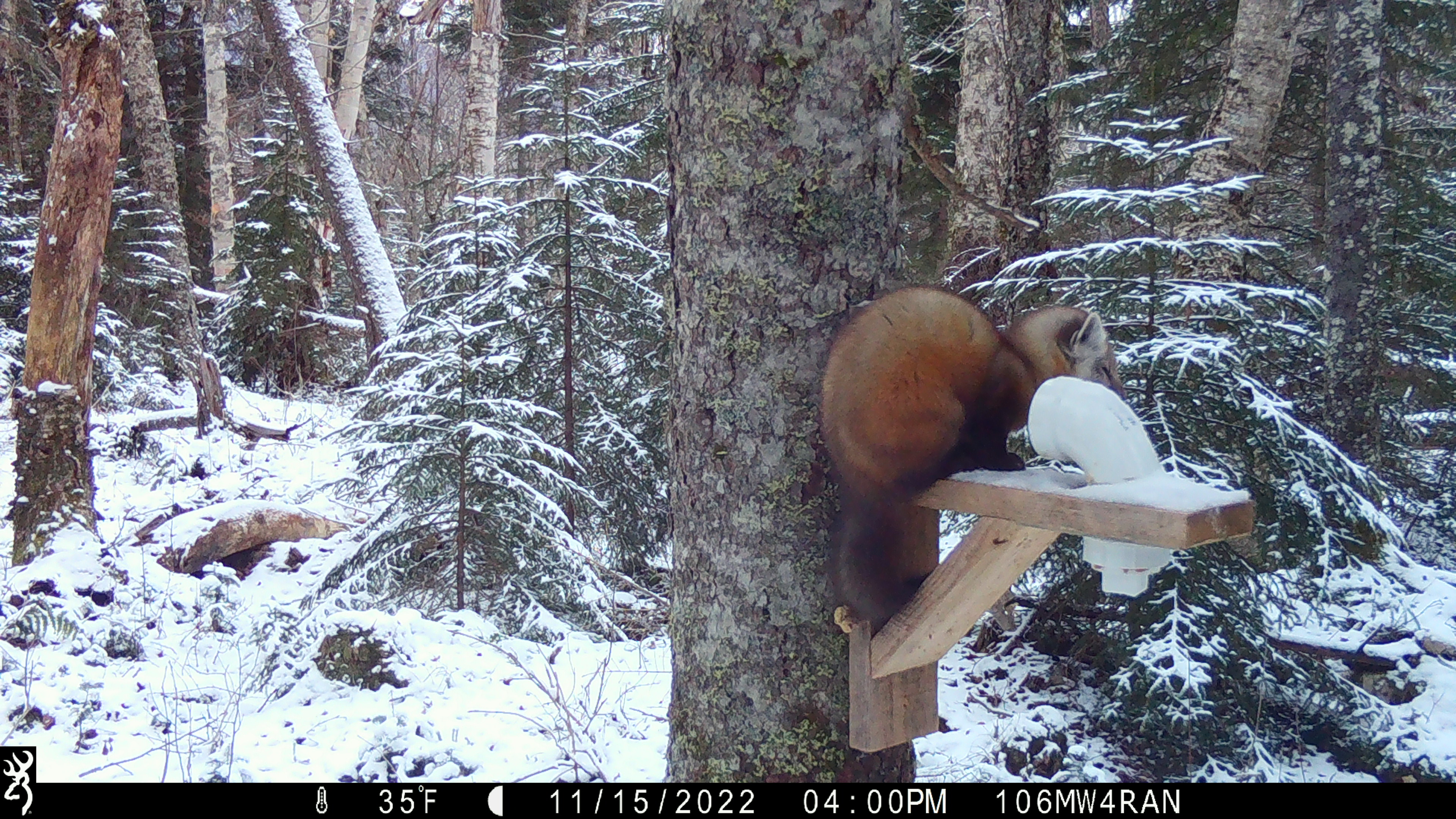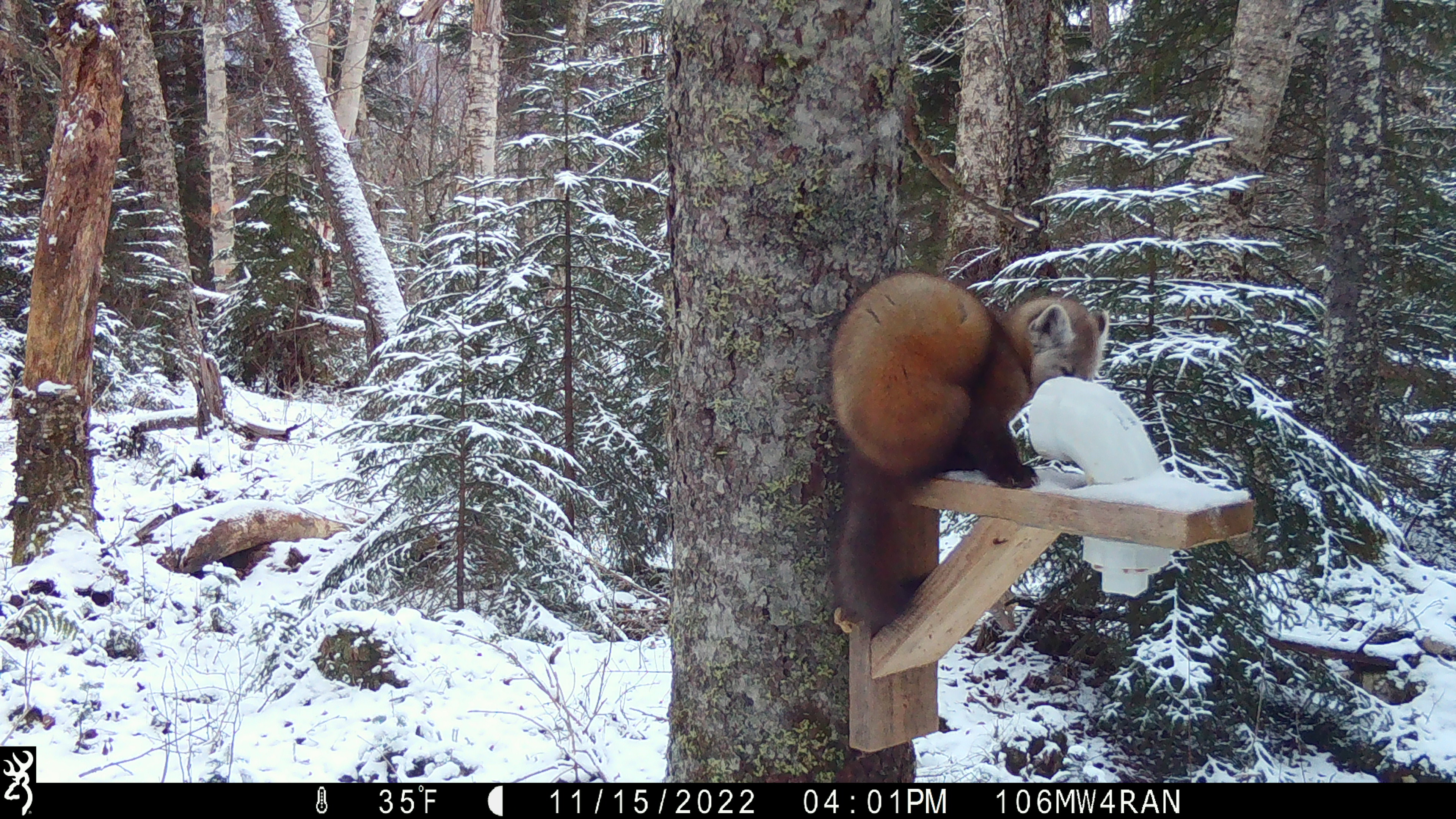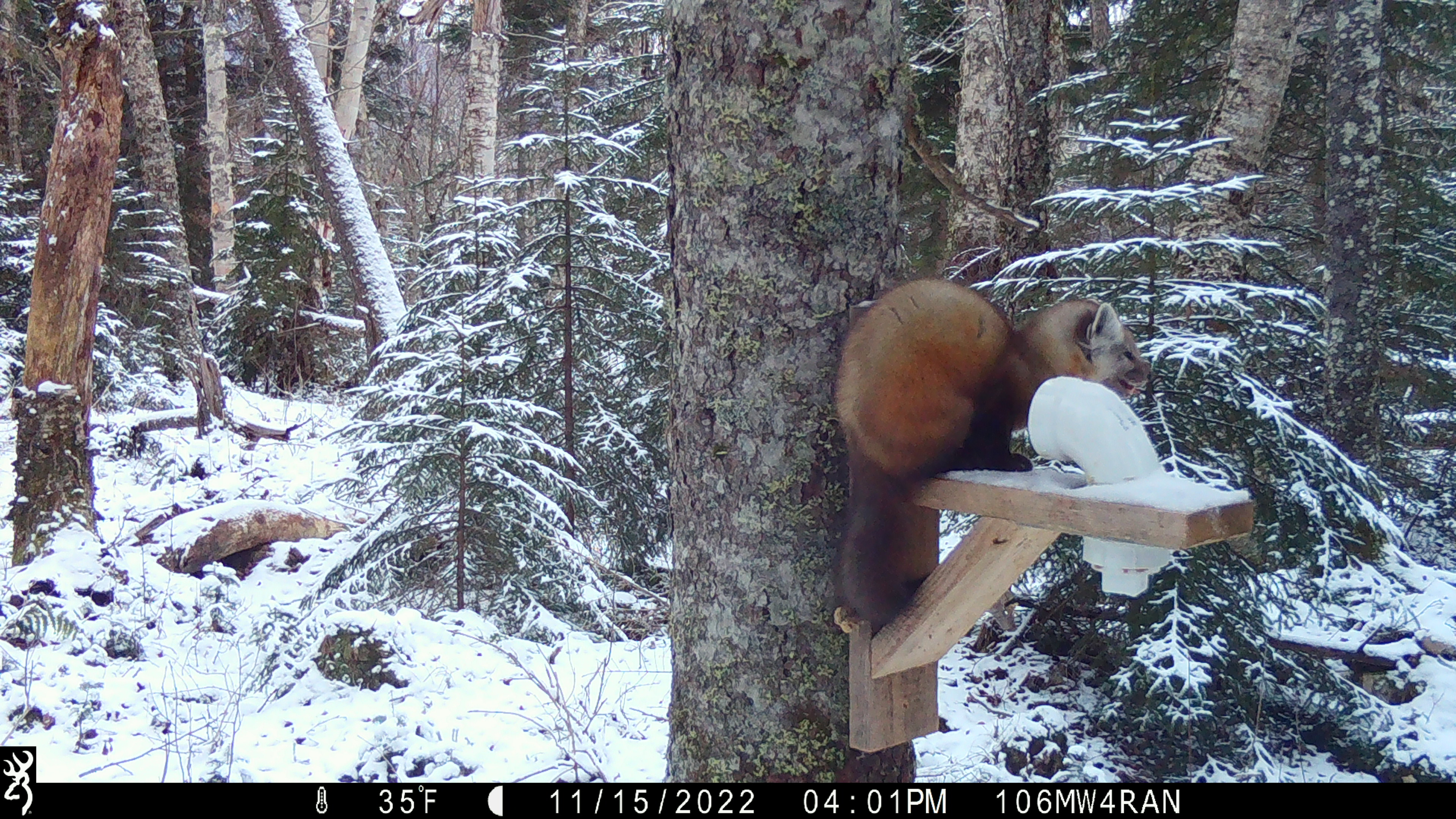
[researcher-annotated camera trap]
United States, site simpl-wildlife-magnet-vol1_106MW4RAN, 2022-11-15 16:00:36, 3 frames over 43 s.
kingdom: Animalia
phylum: Chordata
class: Mammalia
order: Carnivora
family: Mustelidae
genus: Martes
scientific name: Martes americana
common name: american marten